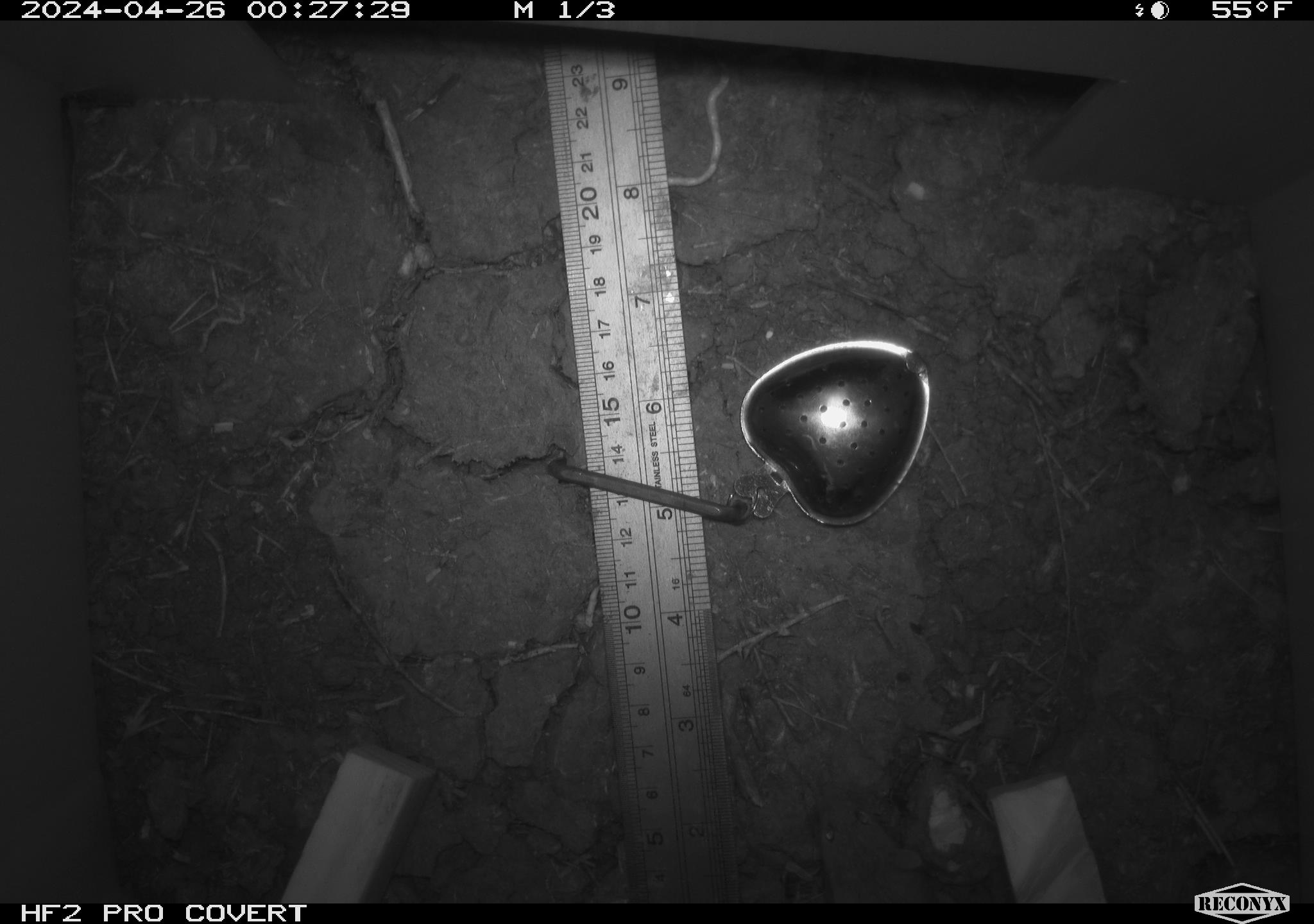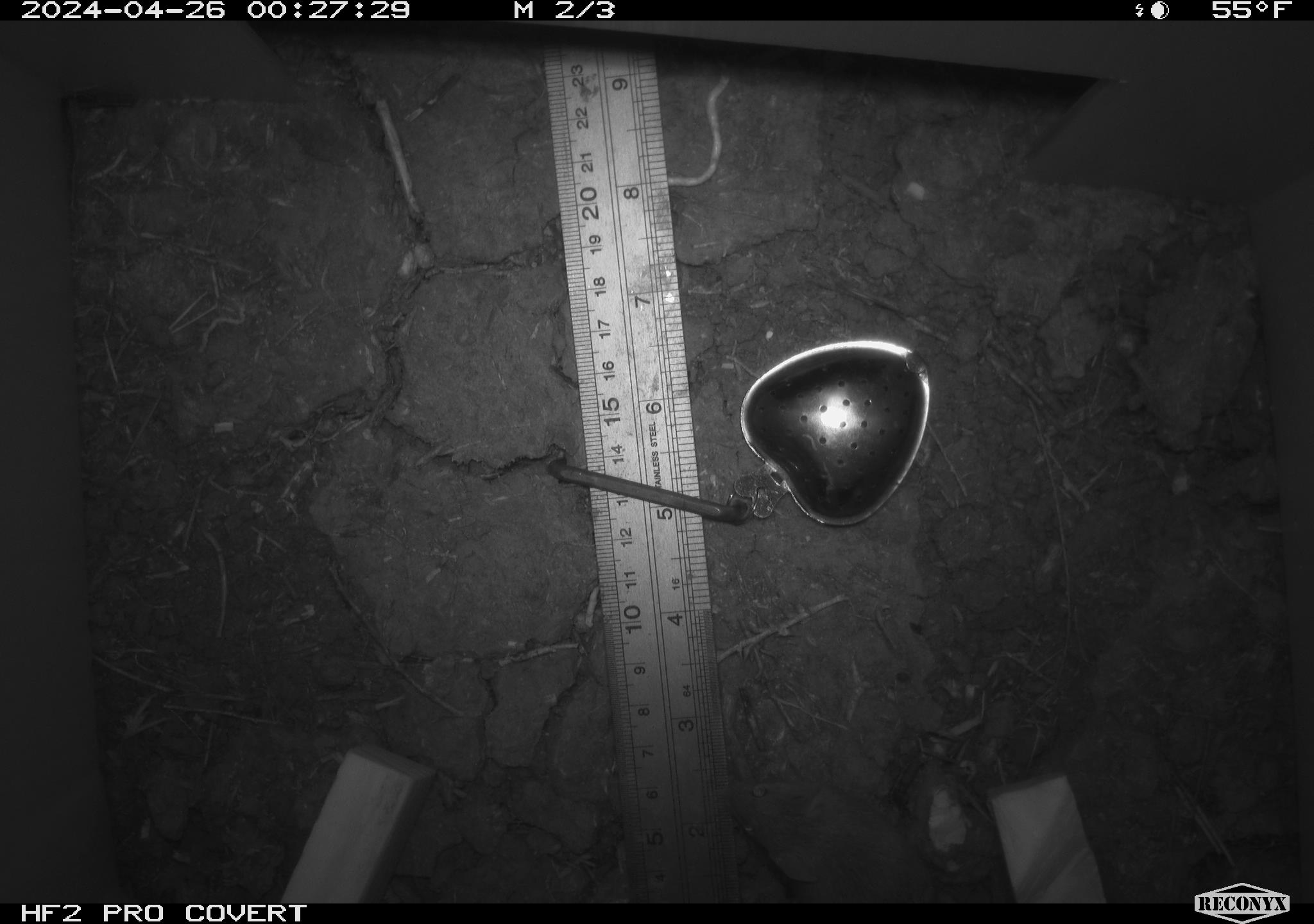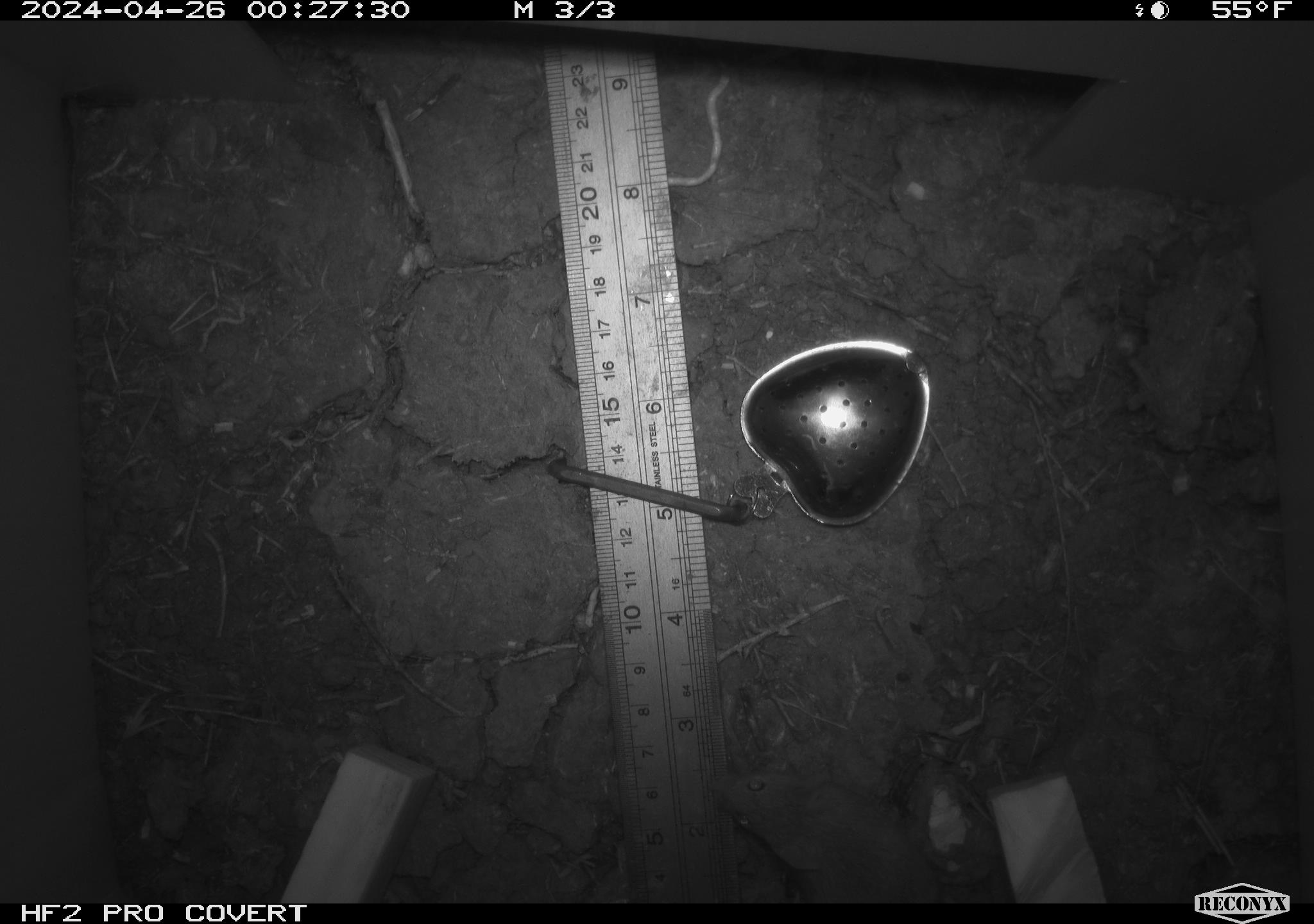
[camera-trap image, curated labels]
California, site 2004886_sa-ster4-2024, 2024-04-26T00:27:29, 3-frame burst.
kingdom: Animalia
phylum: Chordata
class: Mammalia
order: Rodentia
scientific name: Rodentia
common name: mouse species